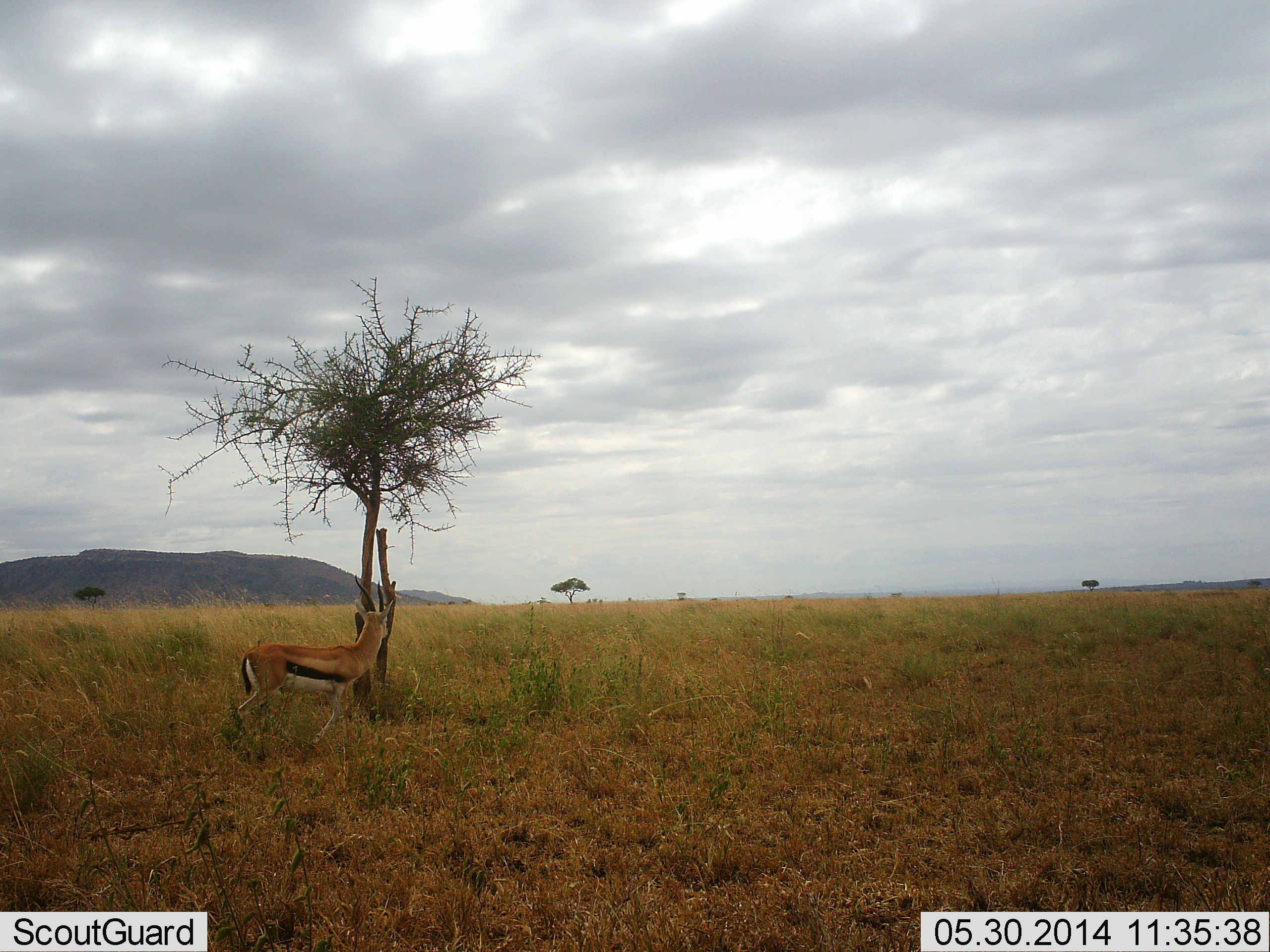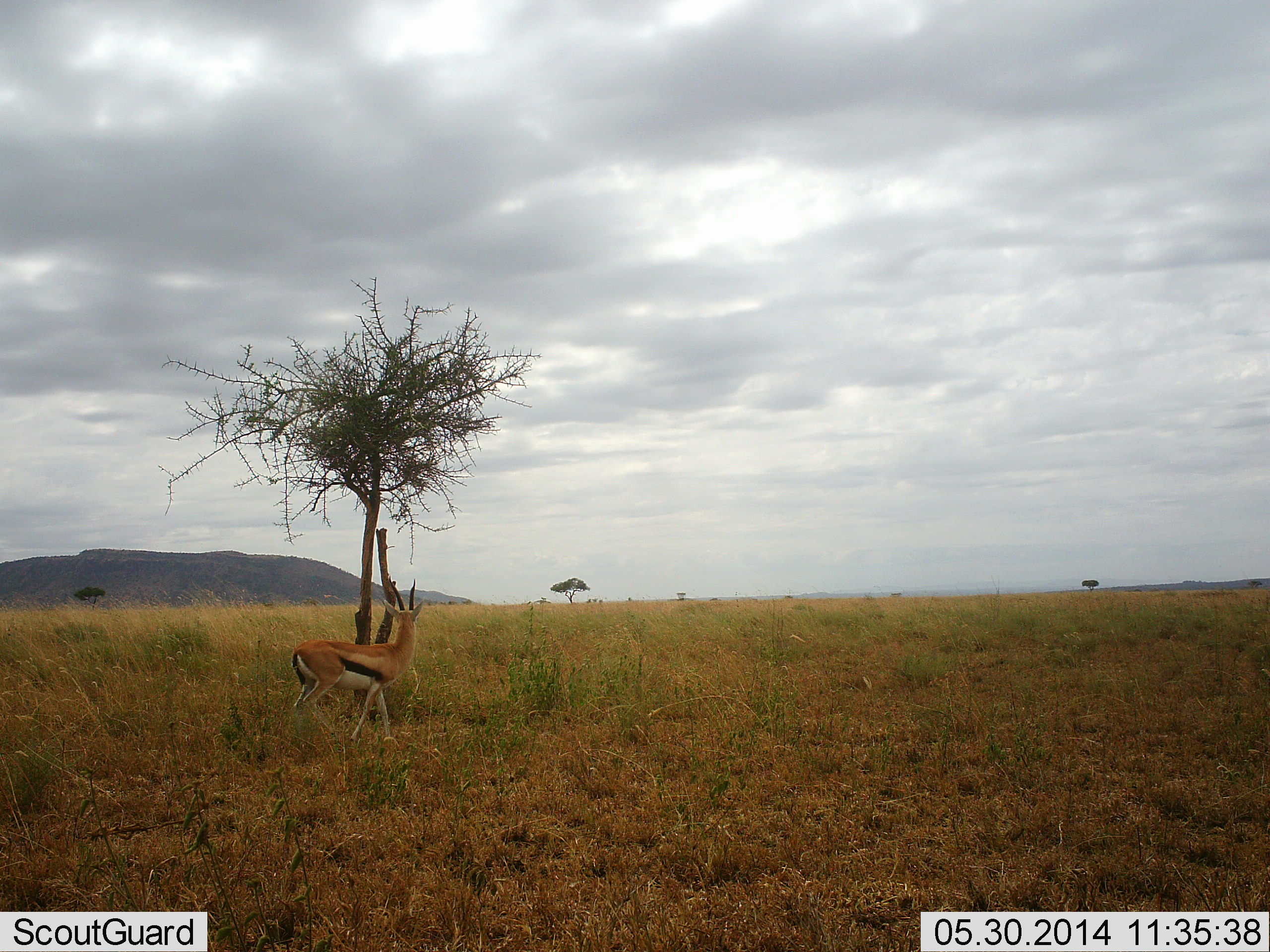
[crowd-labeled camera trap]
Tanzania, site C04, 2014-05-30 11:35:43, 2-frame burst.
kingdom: Animalia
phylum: Chordata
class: Mammalia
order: Artiodactyla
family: Bovidae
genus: Eudorcas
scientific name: Eudorcas thomsonii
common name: thomson's gazelle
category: gazellethomsons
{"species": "gazellethomsons (thomson's gazelle) (Eudorcas thomsonii)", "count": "1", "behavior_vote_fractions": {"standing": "30%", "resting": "0%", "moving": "60%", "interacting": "10%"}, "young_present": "0%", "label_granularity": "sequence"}